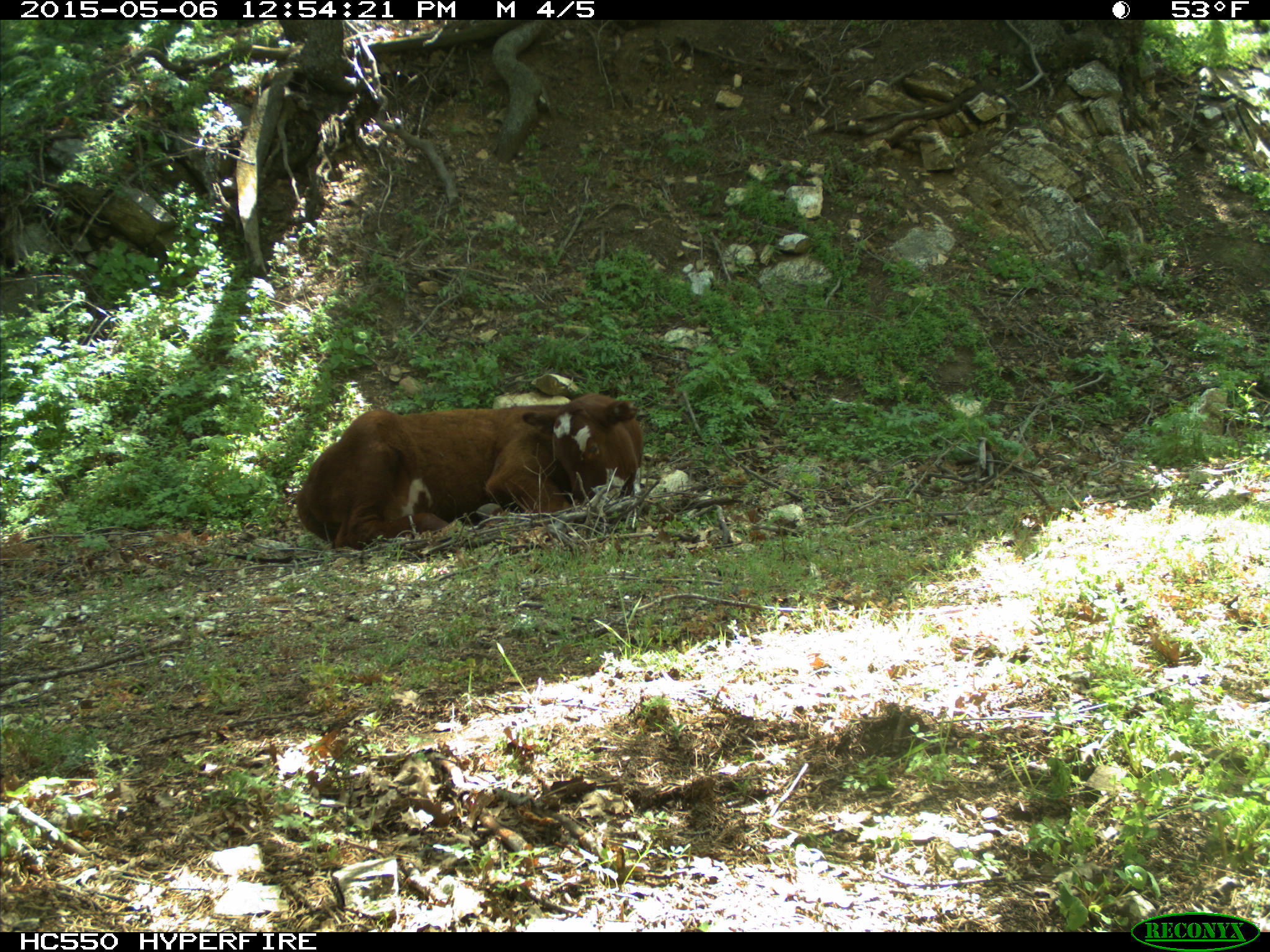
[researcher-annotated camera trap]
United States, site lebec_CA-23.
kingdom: Animalia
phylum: Chordata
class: Mammalia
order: Artiodactyla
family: Bovidae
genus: Bos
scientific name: Bos taurus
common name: domestic cow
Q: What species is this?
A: Bos taurus (domestic cow).